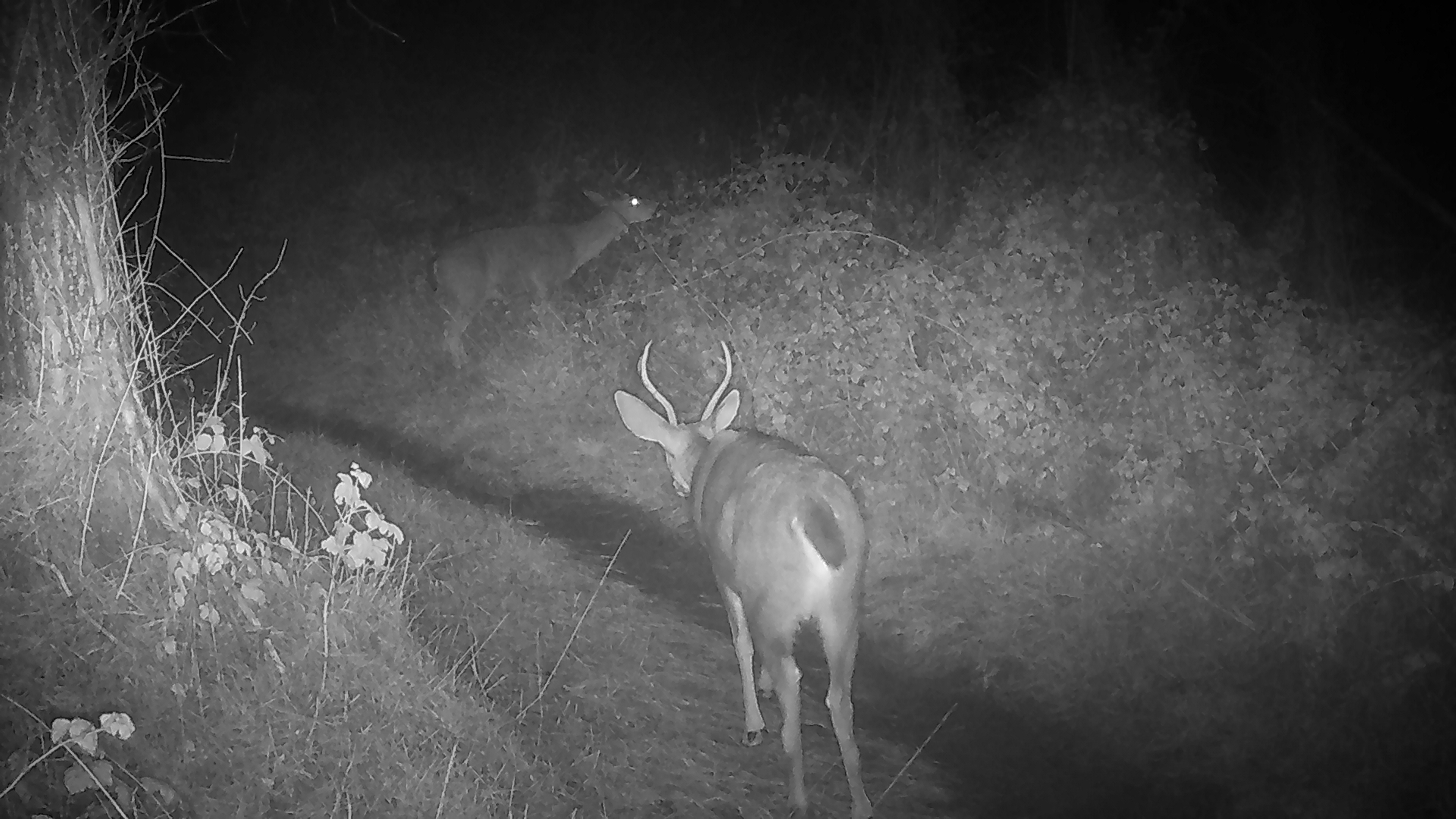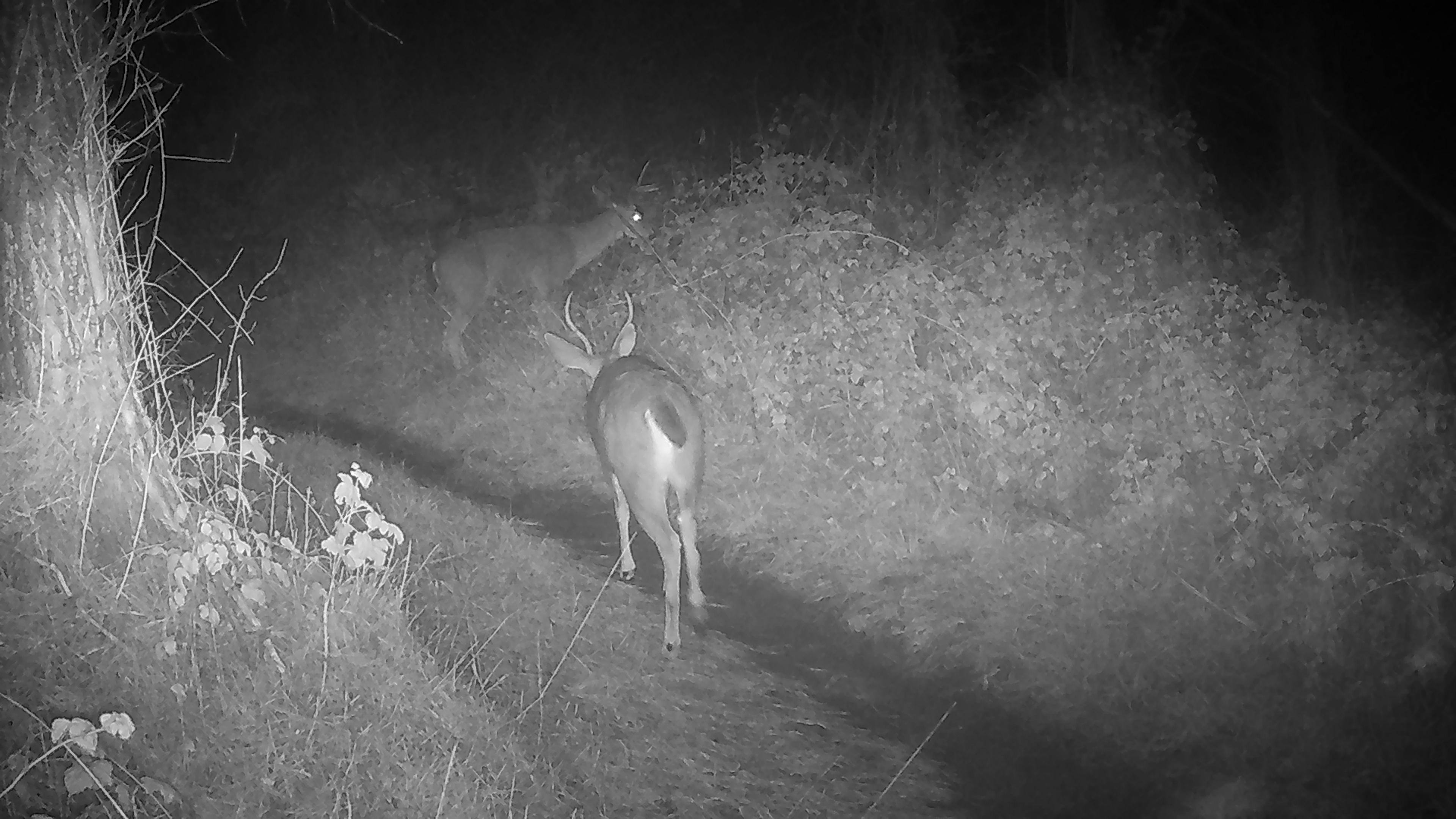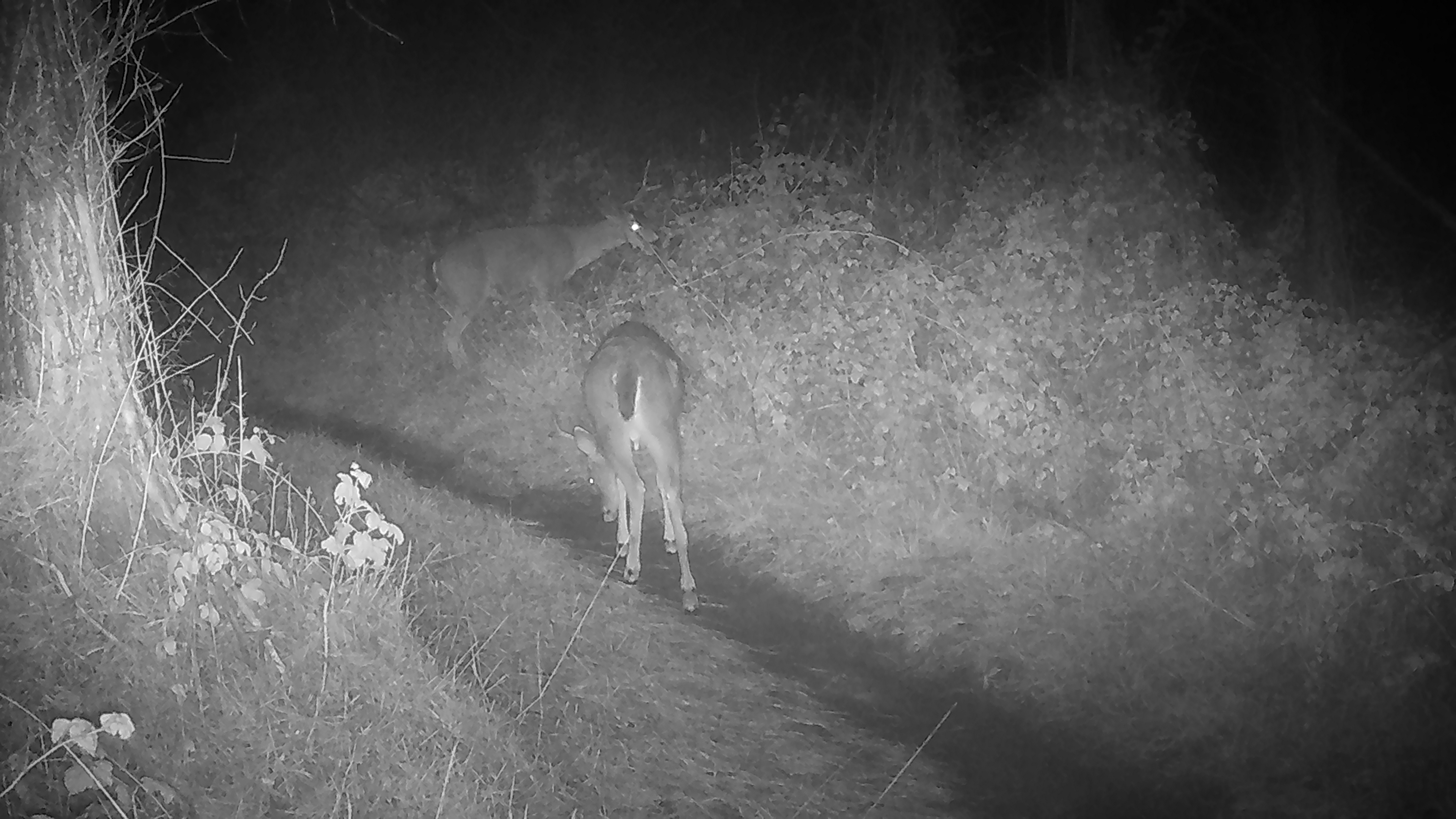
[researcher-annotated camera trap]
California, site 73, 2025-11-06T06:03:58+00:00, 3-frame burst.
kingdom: Animalia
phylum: Chordata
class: Mammalia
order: Artiodactyla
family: Cervidae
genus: Odocoileus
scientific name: Odocoileus hemionus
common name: mule deer